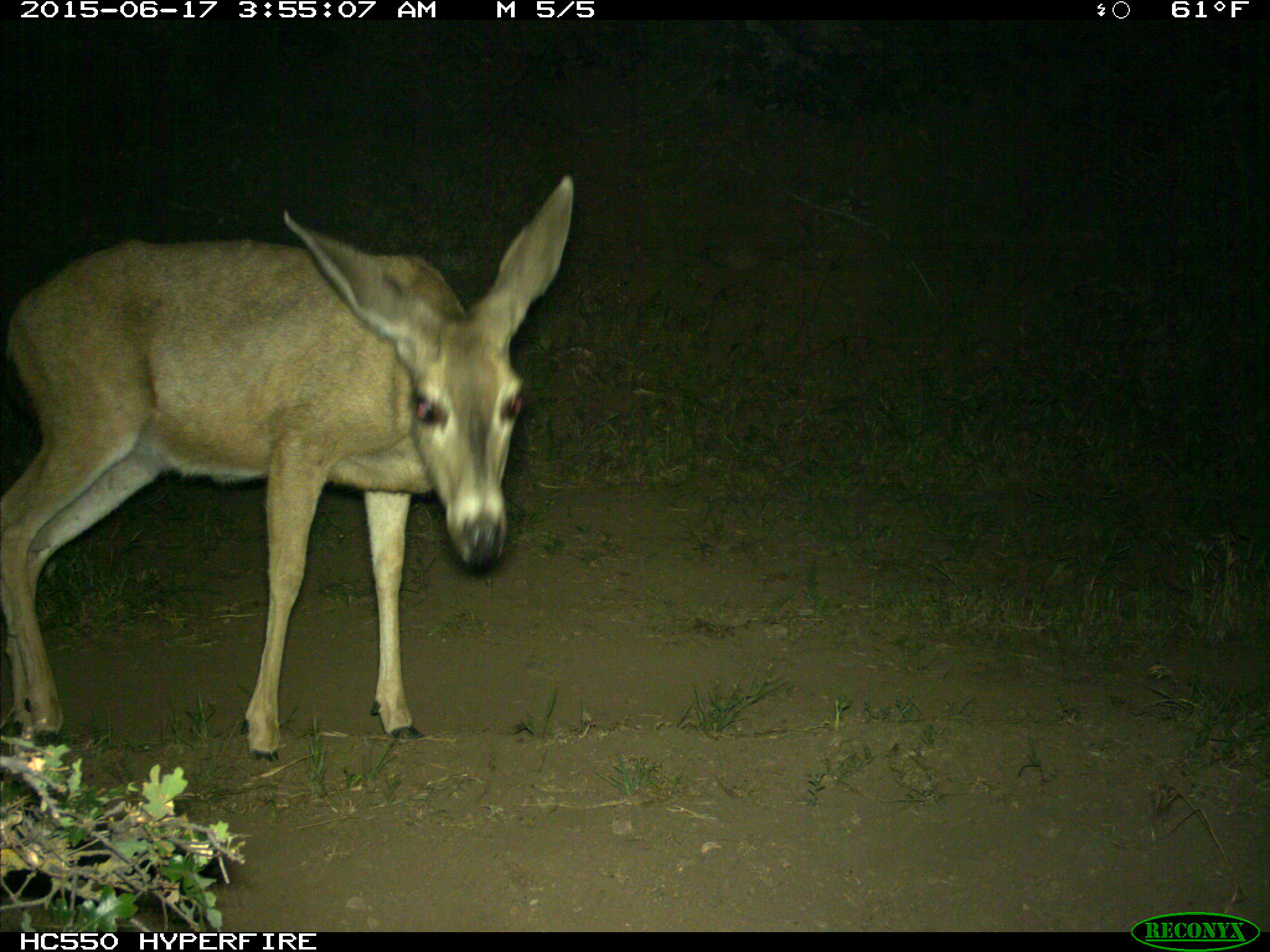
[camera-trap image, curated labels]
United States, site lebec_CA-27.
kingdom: Animalia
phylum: Chordata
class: Mammalia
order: Artiodactyla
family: Cervidae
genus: Odocoileus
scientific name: Odocoileus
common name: deer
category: unidentified deer